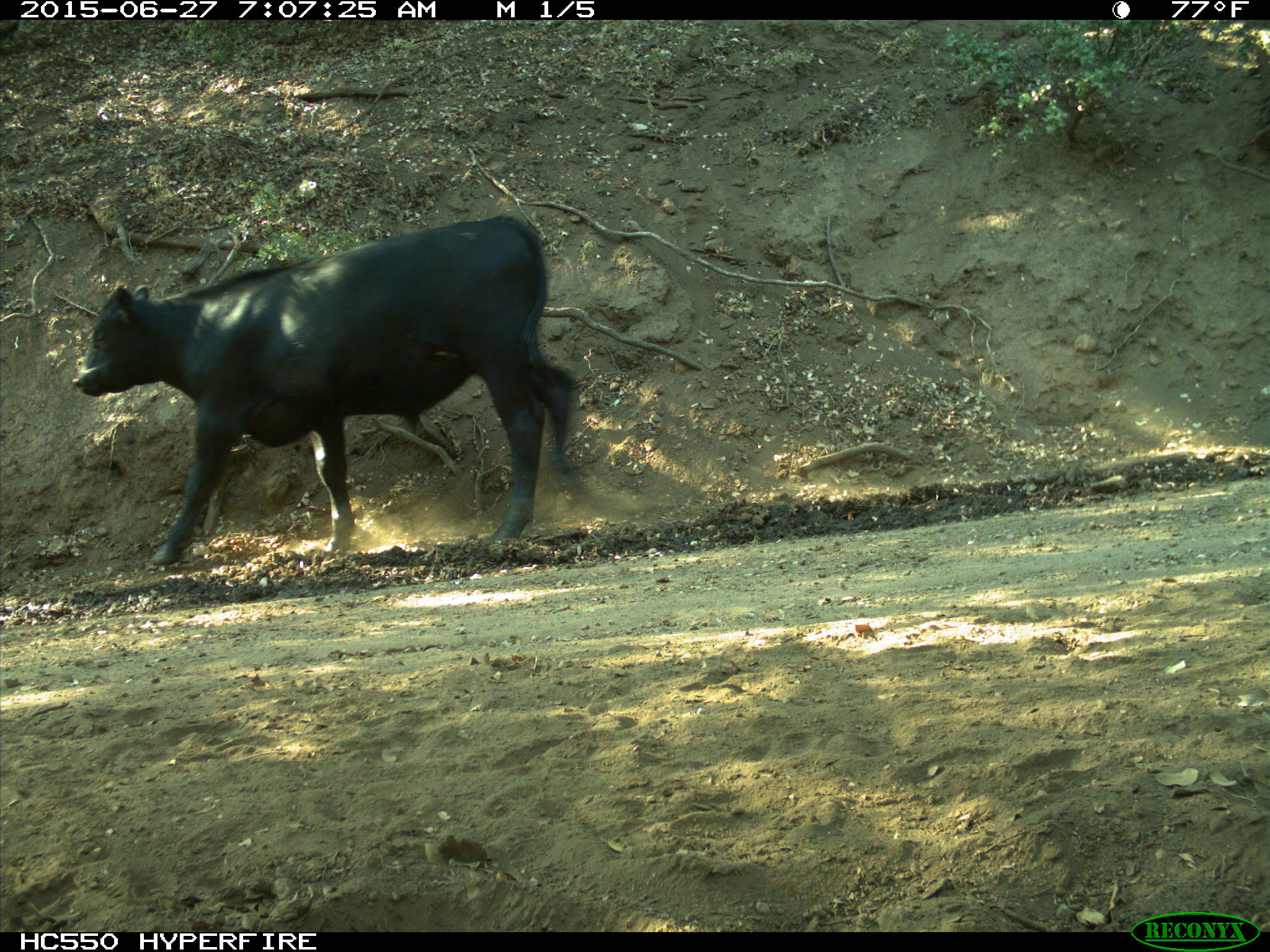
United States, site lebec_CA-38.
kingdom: Animalia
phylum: Chordata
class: Mammalia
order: Artiodactyla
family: Bovidae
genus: Bos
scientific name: Bos taurus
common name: domestic cow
Bos taurus (domestic cow).